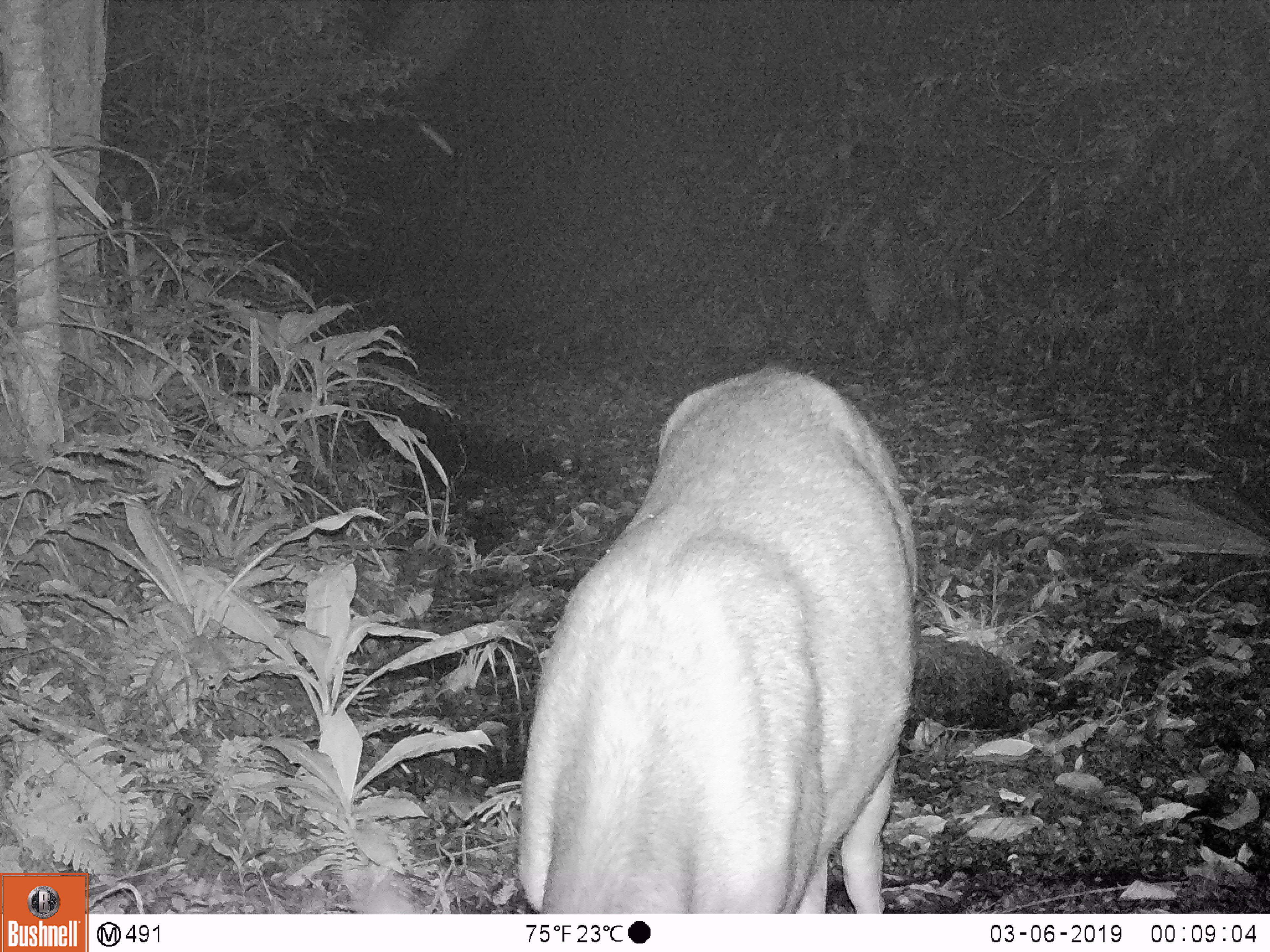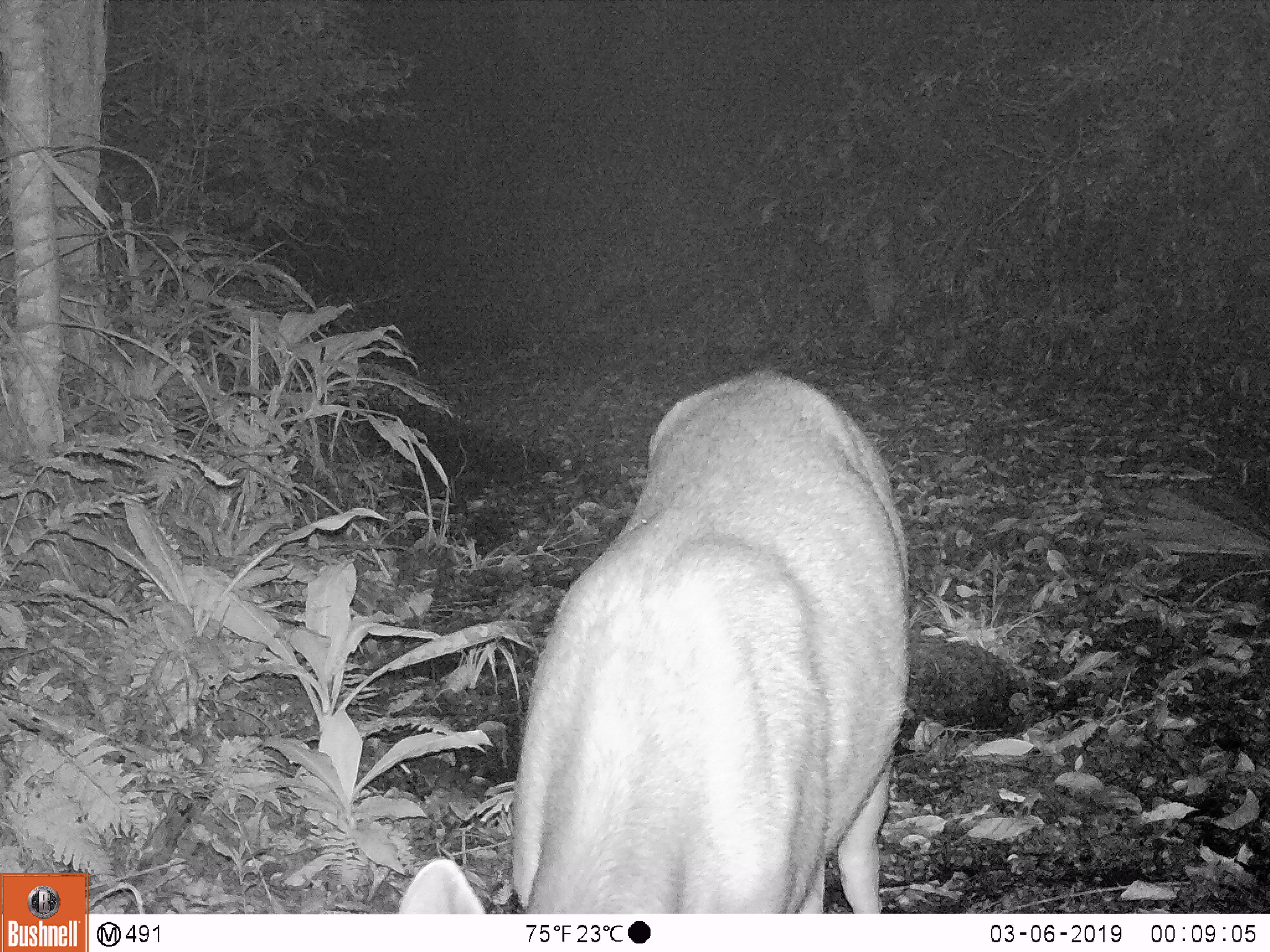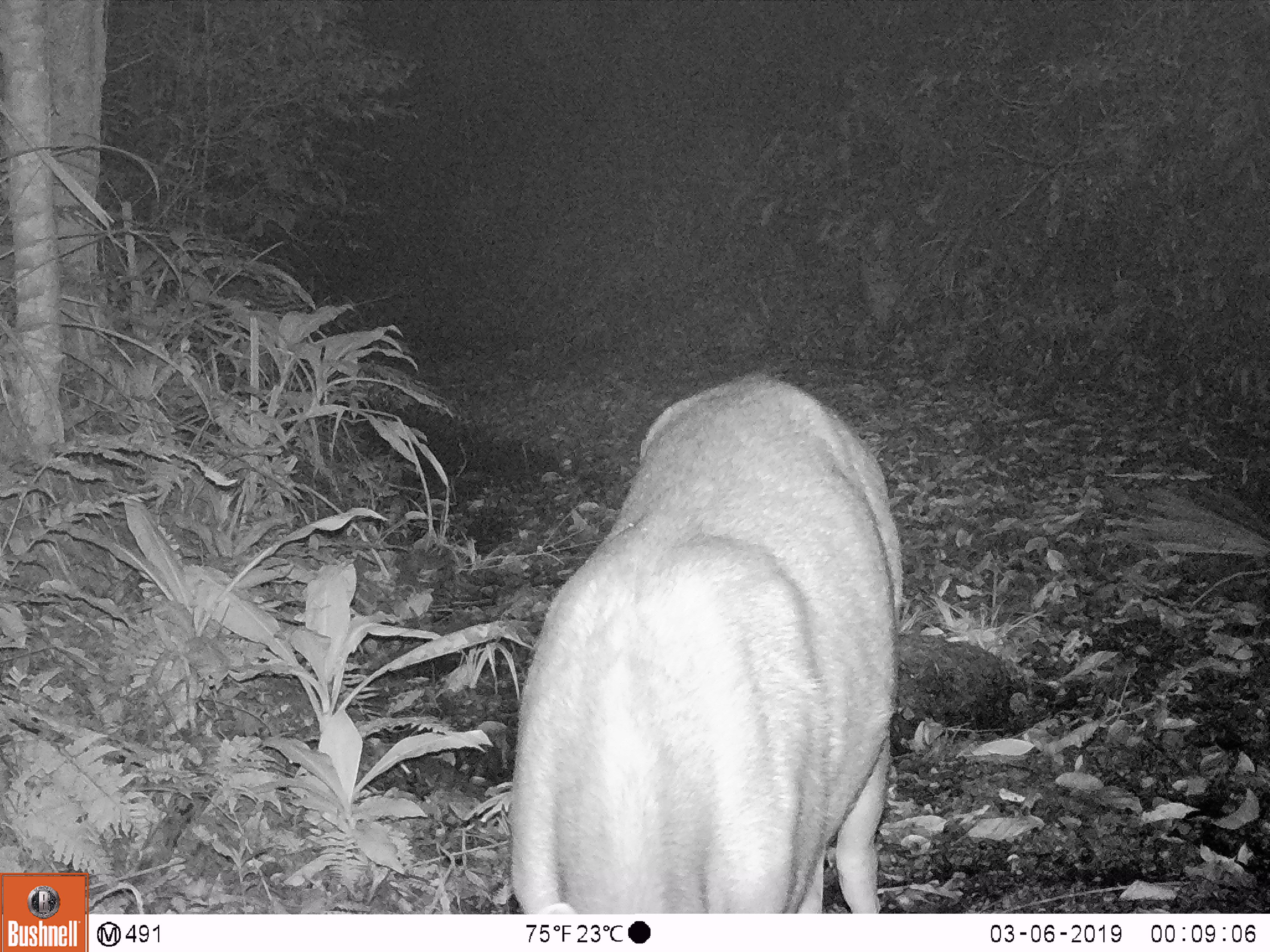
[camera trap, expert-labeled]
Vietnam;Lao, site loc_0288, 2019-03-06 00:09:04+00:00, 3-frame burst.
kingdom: Animalia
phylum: Chordata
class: Mammalia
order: Artiodactyla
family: Cervidae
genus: Rusa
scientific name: Rusa unicolor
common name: sambar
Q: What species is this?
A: Sambar (Rusa unicolor).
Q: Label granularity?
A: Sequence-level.